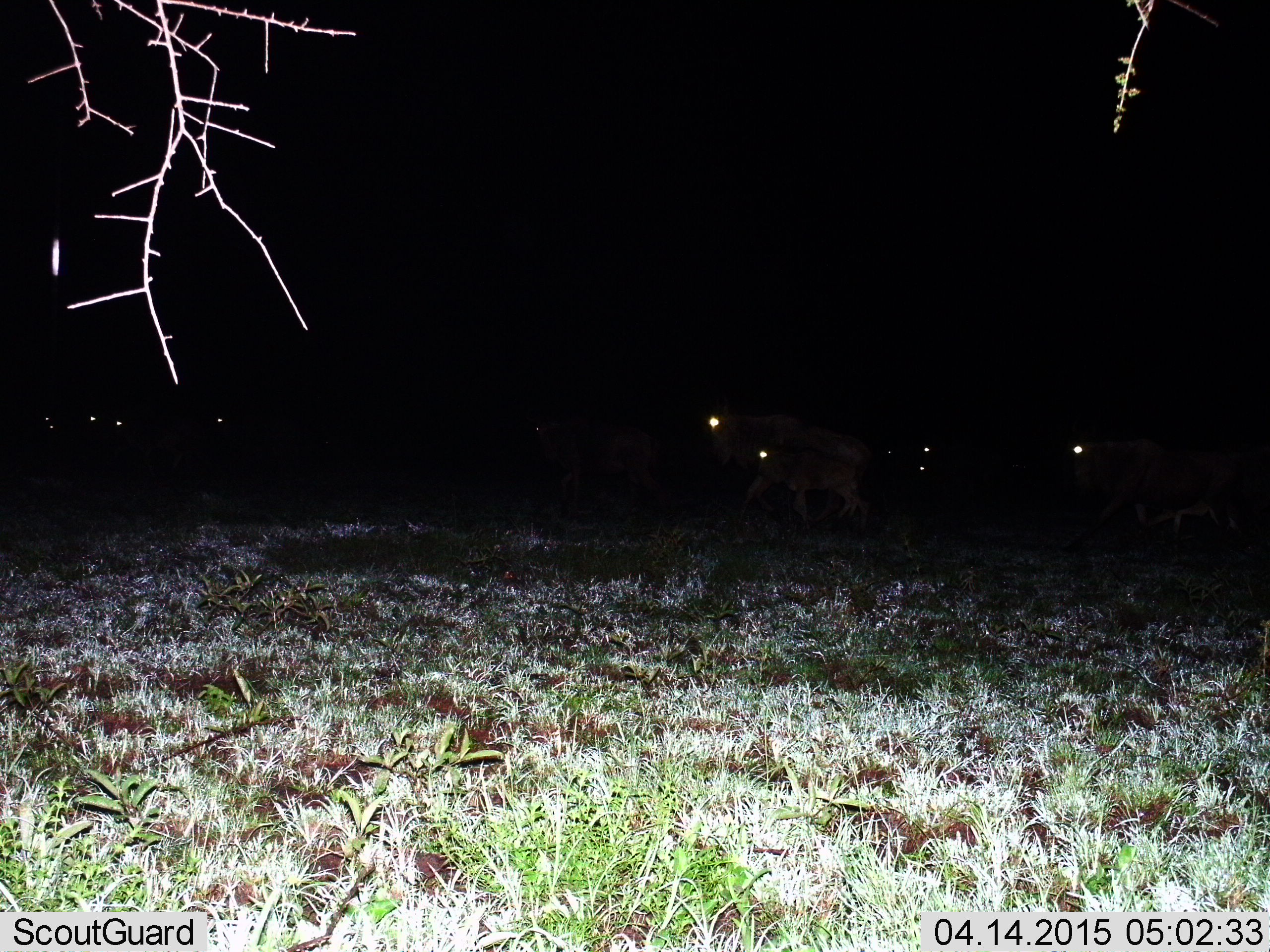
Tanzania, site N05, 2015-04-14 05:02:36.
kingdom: Animalia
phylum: Chordata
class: Mammalia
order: Artiodactyla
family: Bovidae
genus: Connochaetes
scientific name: Connochaetes taurinus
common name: blue wildebeest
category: wildebeest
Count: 7.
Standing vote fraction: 60%.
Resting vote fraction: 0%.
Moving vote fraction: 40%.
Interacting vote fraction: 0%.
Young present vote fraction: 40%.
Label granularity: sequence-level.